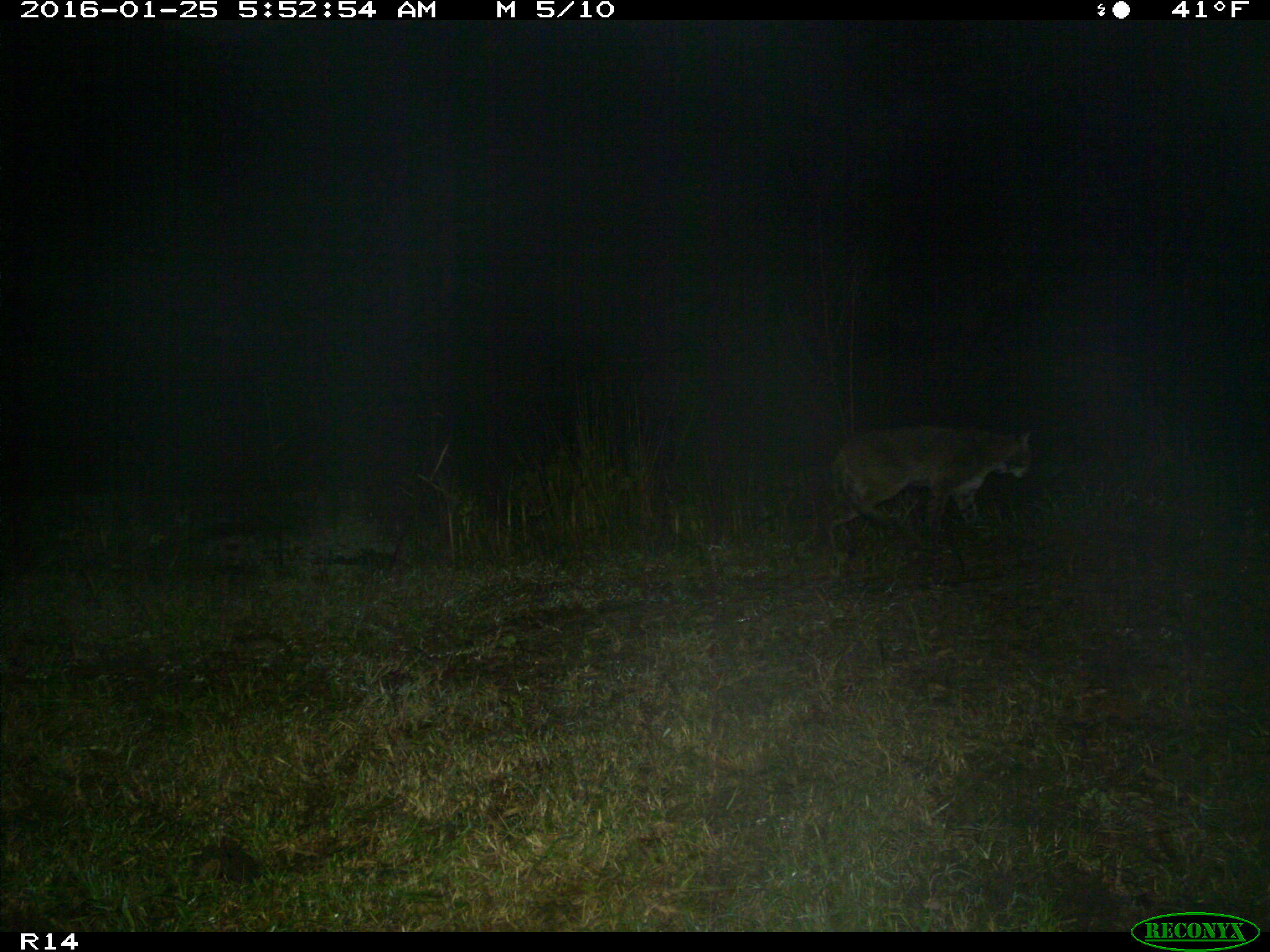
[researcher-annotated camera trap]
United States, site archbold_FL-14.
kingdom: Animalia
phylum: Chordata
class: Mammalia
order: Carnivora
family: Felidae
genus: Lynx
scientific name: Lynx rufus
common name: bobcat